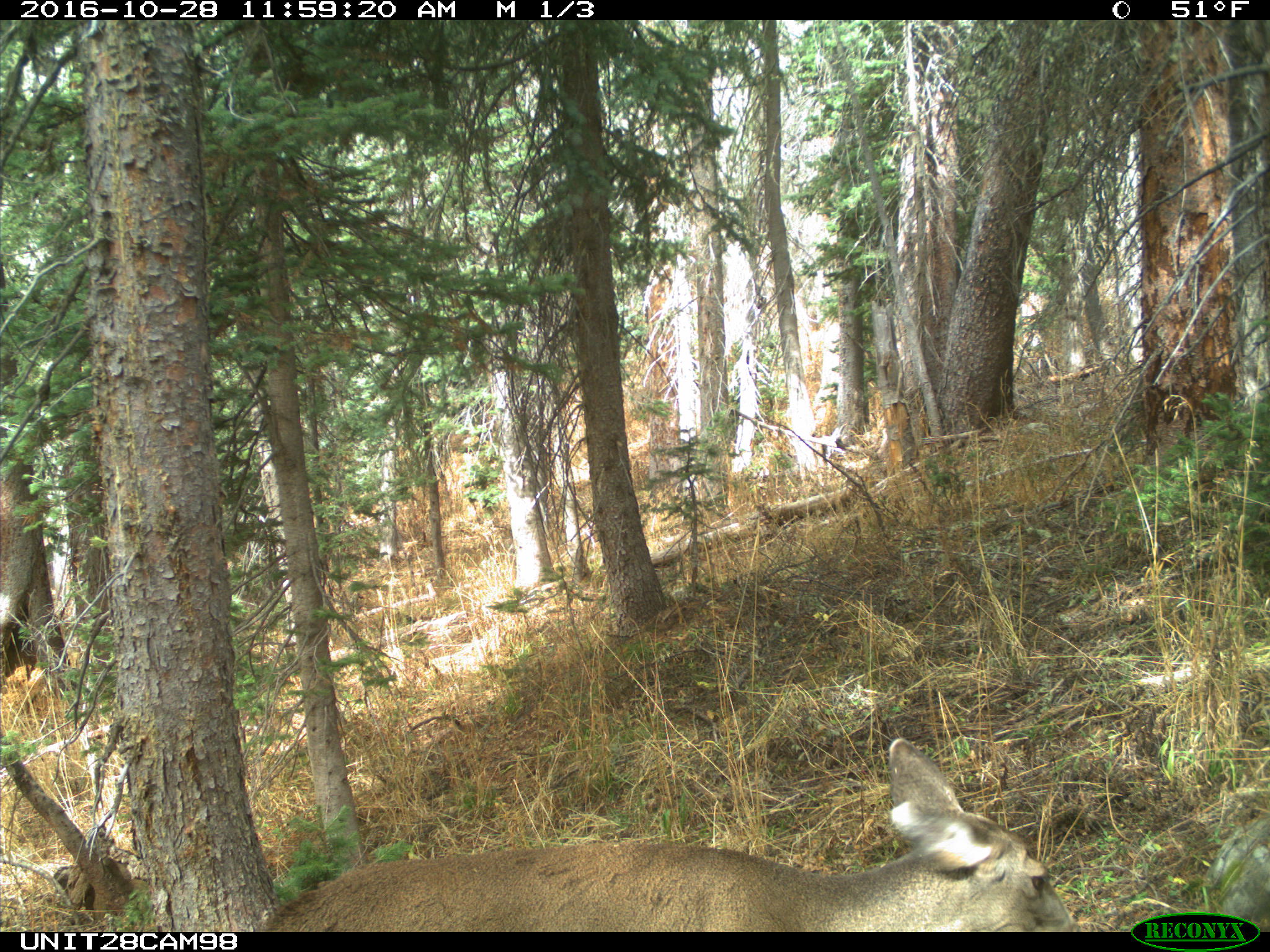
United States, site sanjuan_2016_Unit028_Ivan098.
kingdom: Animalia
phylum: Chordata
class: Mammalia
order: Artiodactyla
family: Cervidae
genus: Odocoileus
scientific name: Odocoileus hemionus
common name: mule deer